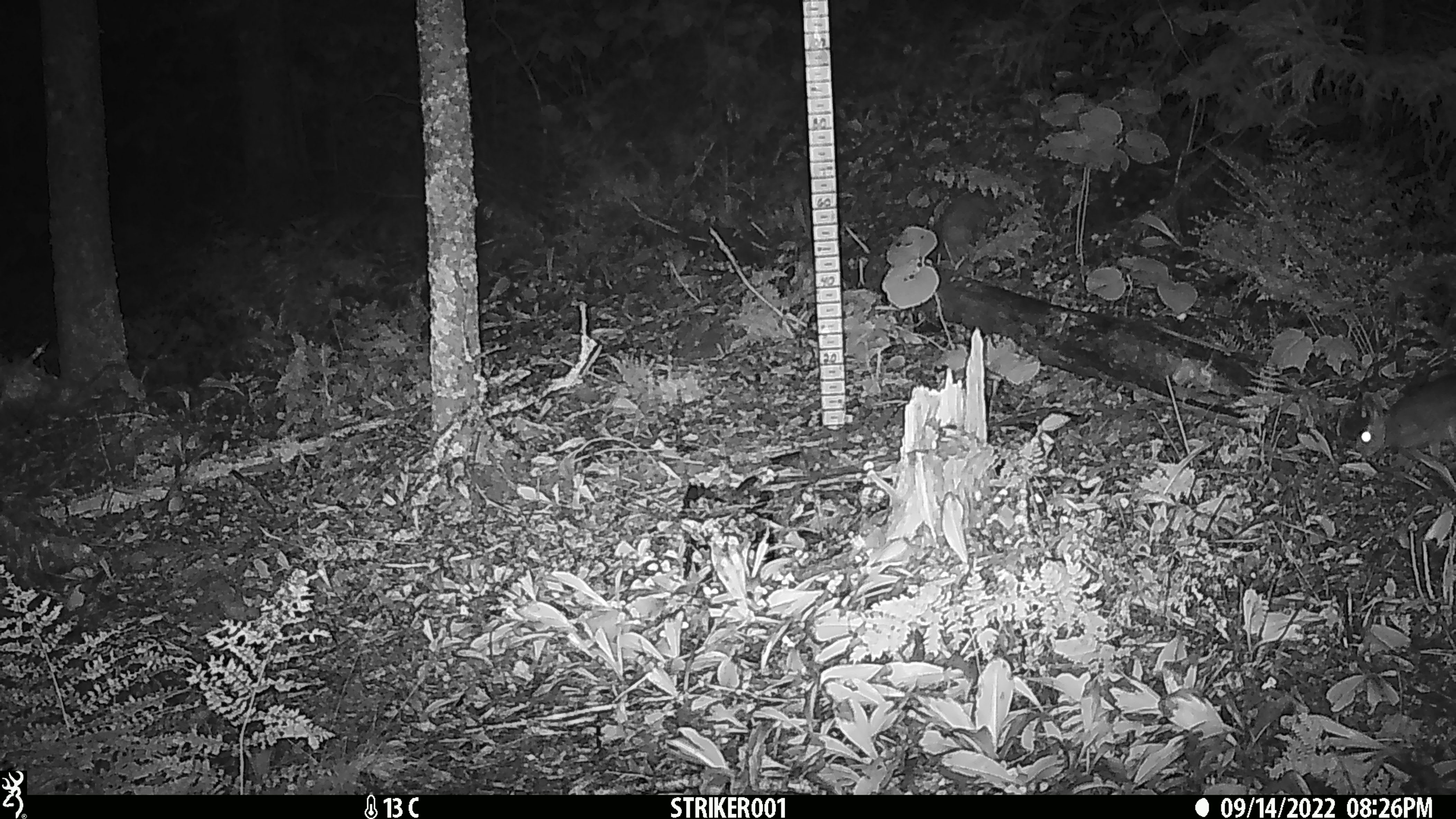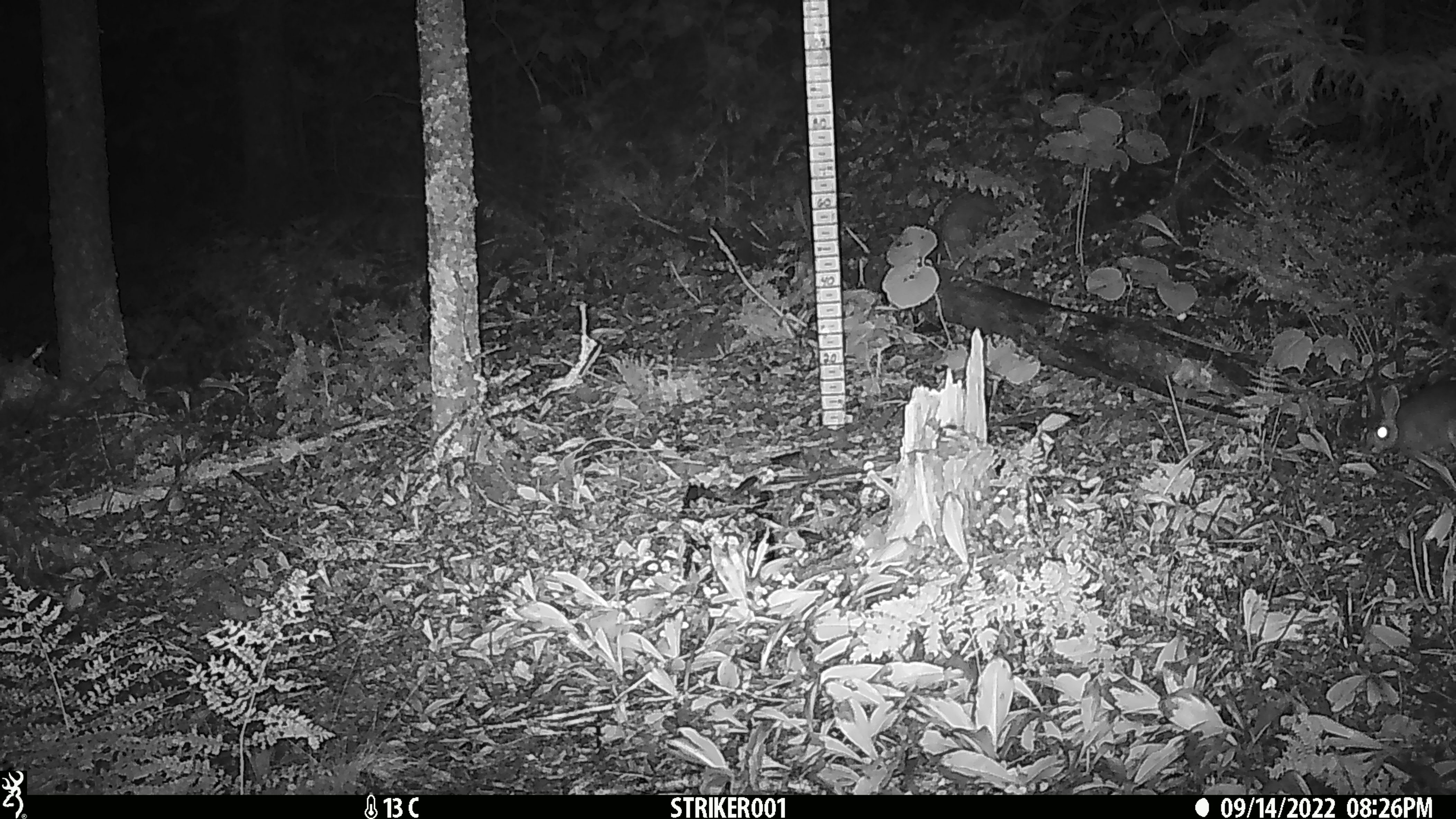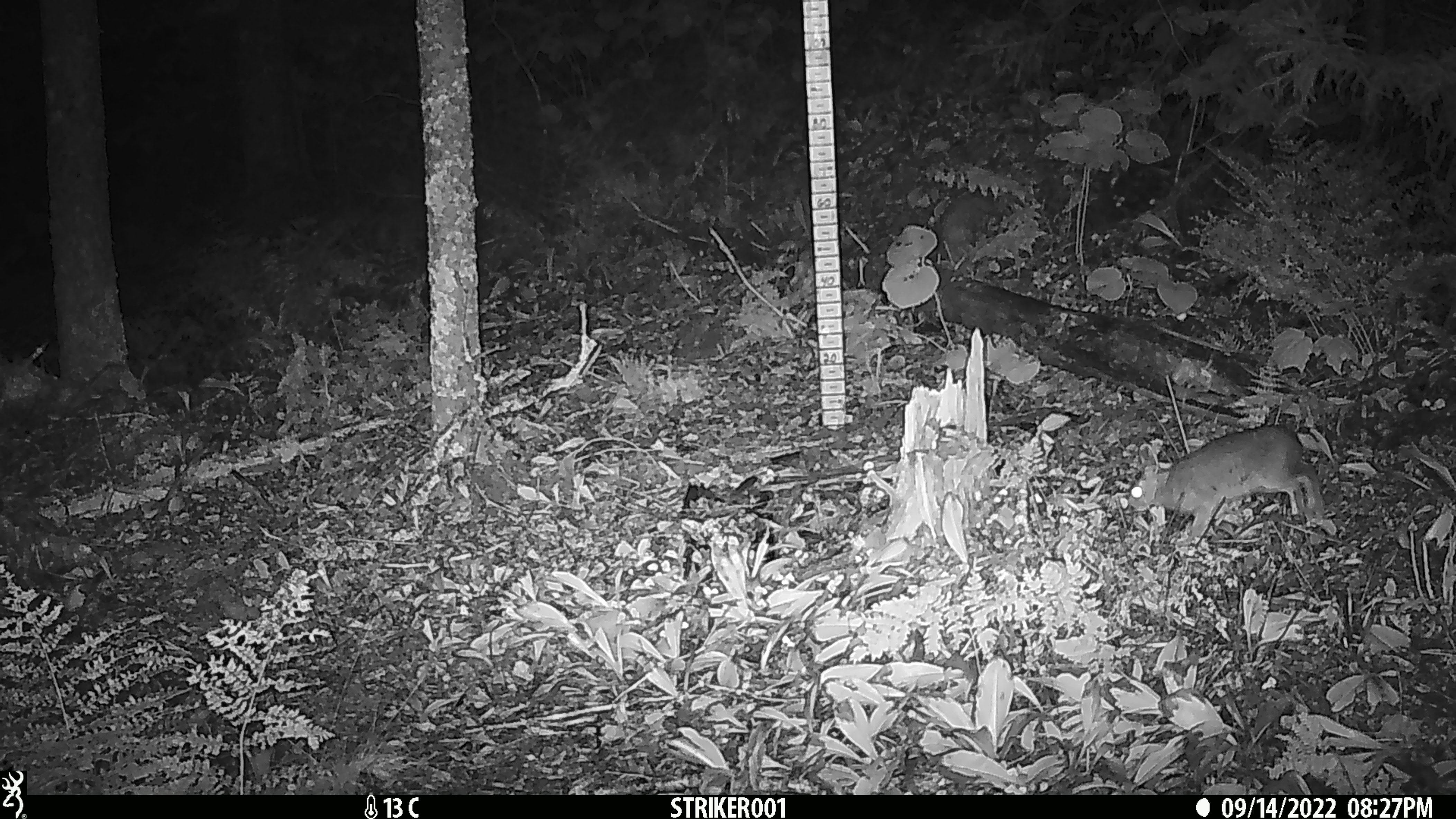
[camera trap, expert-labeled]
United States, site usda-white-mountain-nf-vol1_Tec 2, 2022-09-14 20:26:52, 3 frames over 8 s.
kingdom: Animalia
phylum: Chordata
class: Mammalia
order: Lagomorpha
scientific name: Lagomorpha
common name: rabbit or hare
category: rabbit or hare sp.